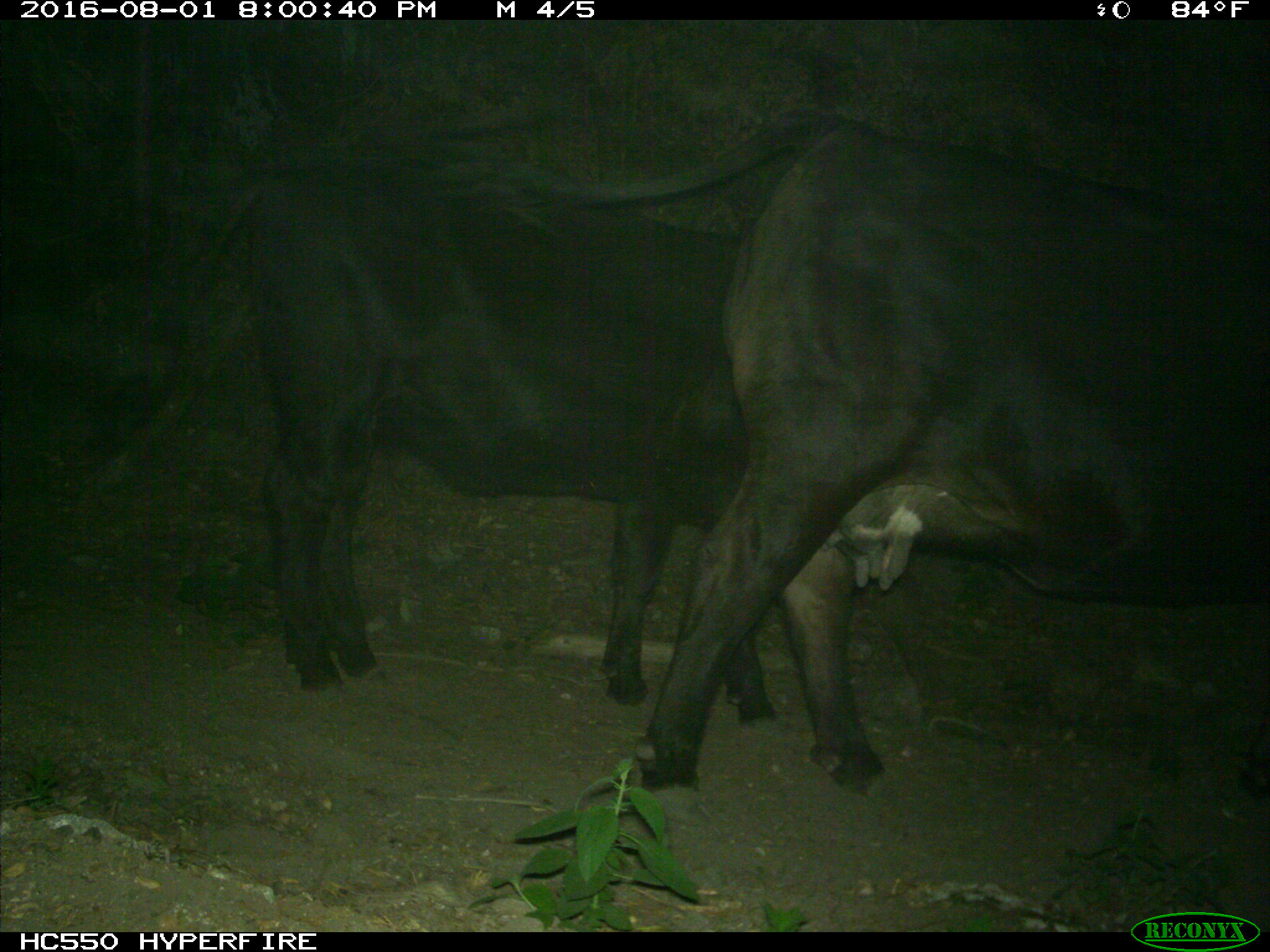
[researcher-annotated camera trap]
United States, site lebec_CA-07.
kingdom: Animalia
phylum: Chordata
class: Mammalia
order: Artiodactyla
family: Bovidae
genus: Bos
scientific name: Bos taurus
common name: domestic cow